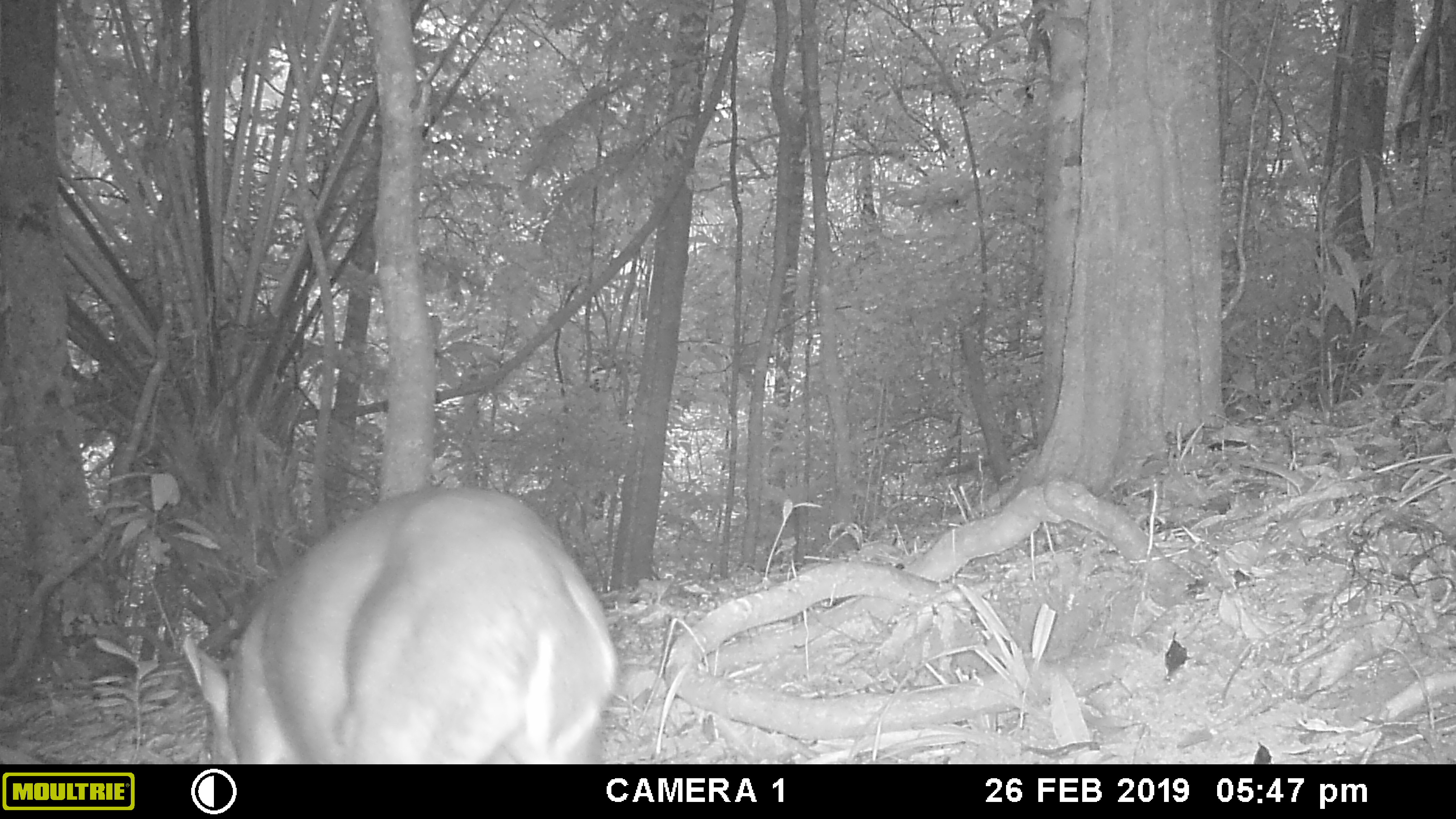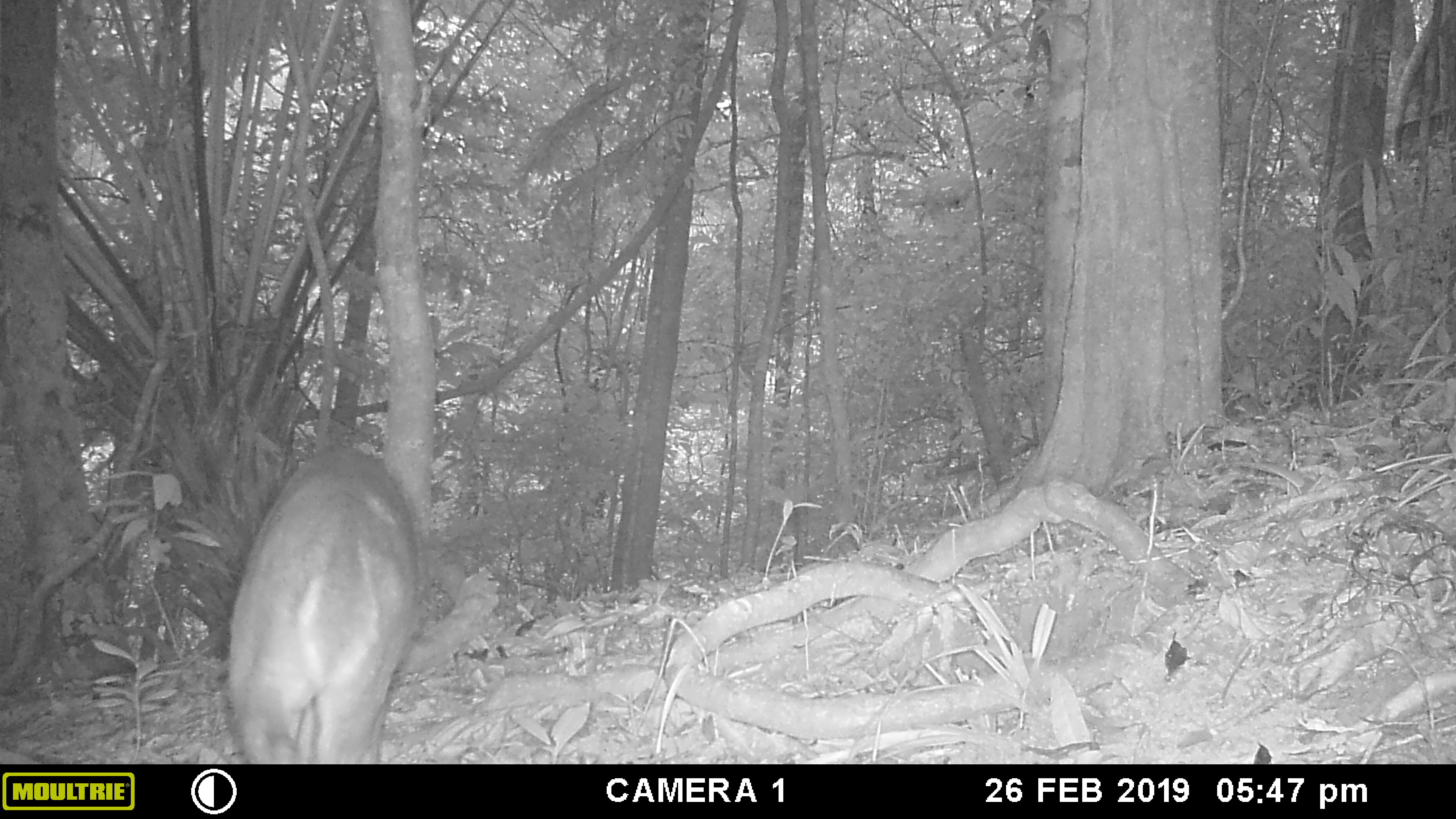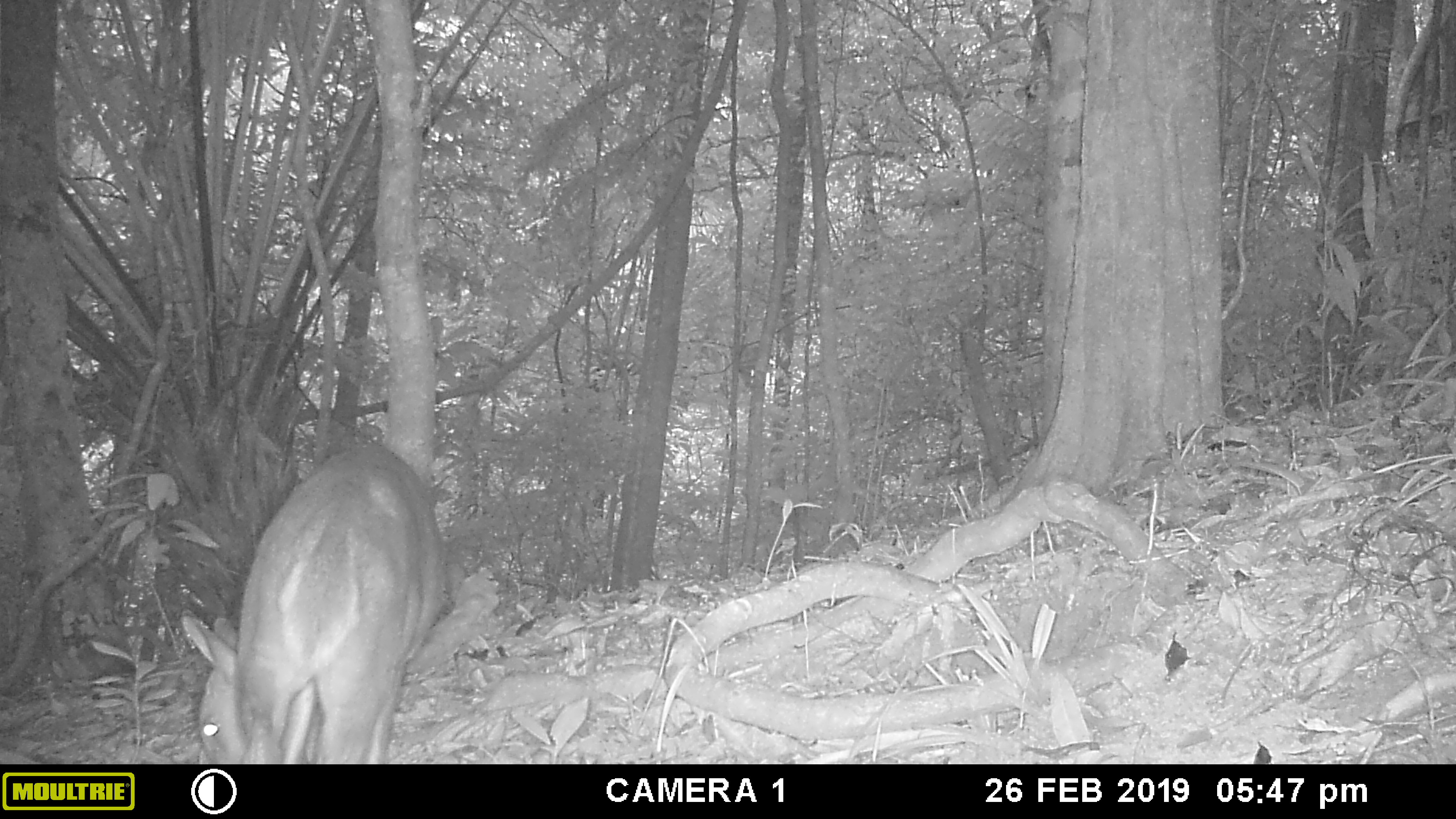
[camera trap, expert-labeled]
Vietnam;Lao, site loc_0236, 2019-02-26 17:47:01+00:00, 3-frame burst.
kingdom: Animalia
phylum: Chordata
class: Mammalia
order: Artiodactyla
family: Cervidae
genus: Muntiacus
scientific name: Muntiacus vuquangensis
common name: large-antlered muntjac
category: large antlered muntjac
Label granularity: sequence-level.